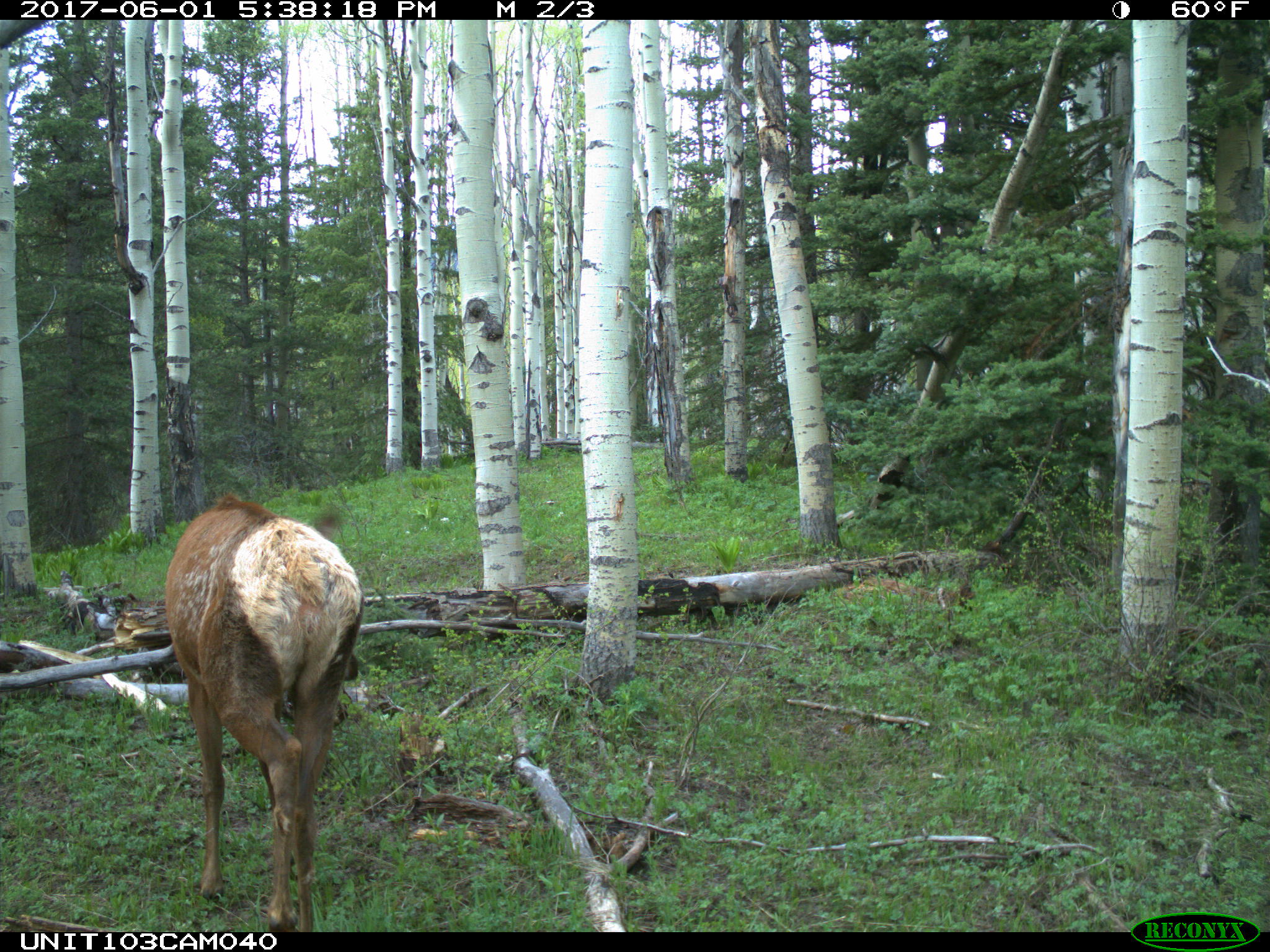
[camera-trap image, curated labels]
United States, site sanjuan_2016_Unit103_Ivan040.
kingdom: Animalia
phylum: Chordata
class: Mammalia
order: Artiodactyla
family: Cervidae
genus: Cervus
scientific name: Cervus elaphus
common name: red deer